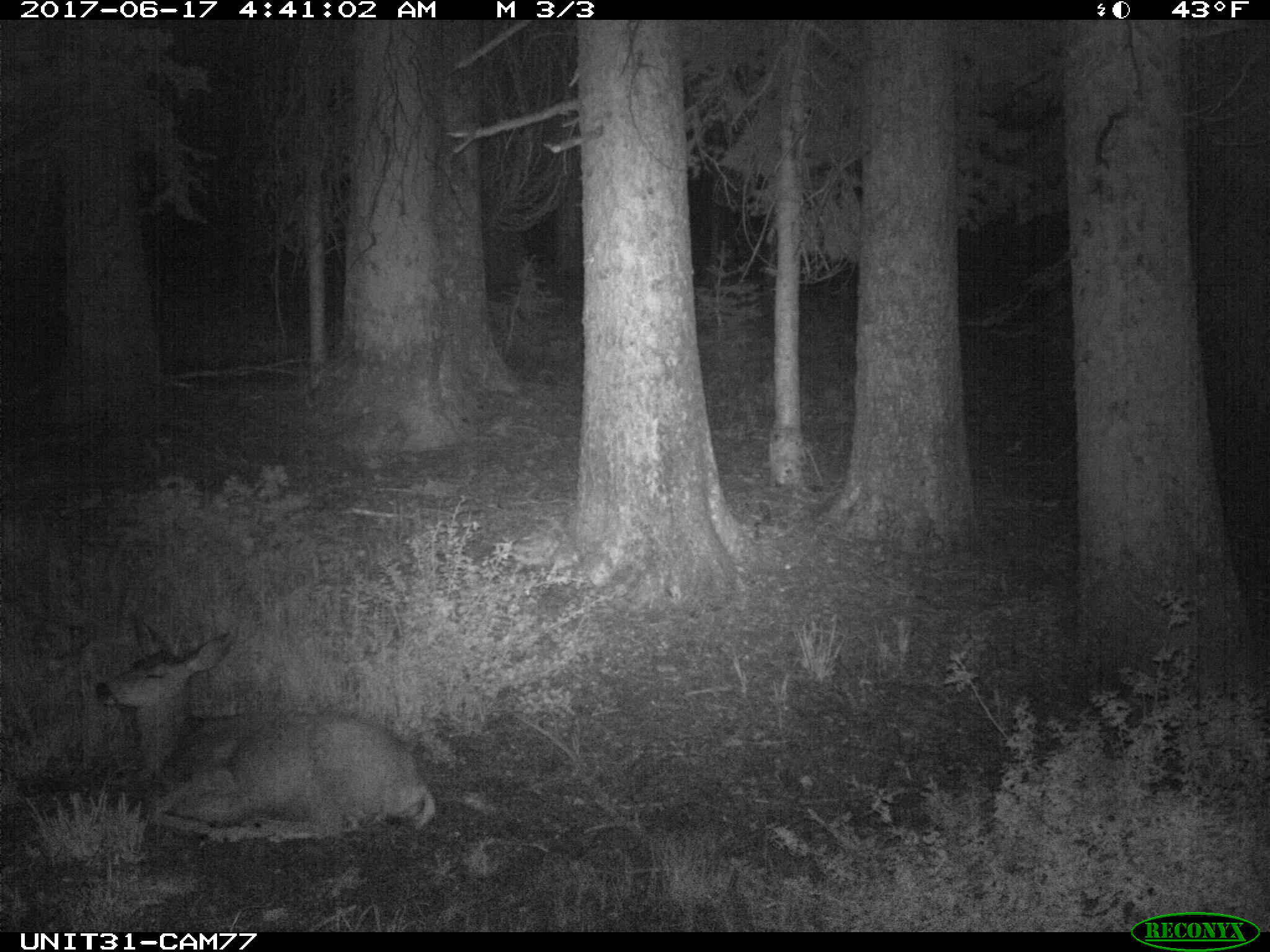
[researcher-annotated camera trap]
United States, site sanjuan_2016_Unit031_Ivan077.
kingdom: Animalia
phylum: Chordata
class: Mammalia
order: Artiodactyla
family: Cervidae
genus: Odocoileus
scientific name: Odocoileus hemionus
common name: mule deer